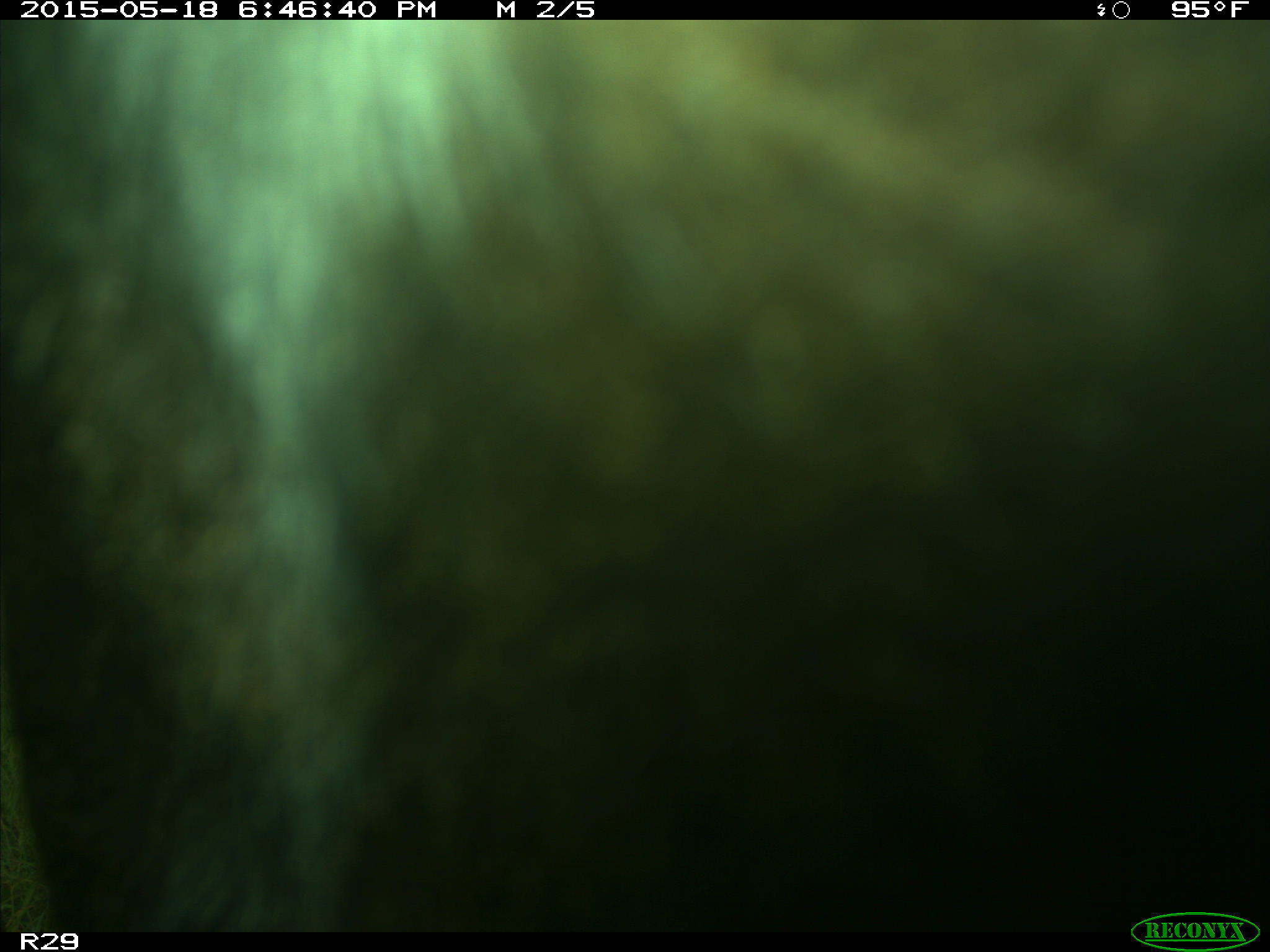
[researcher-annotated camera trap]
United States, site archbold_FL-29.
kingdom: Animalia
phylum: Chordata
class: Mammalia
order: Artiodactyla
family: Bovidae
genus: Bos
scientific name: Bos taurus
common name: domestic cow